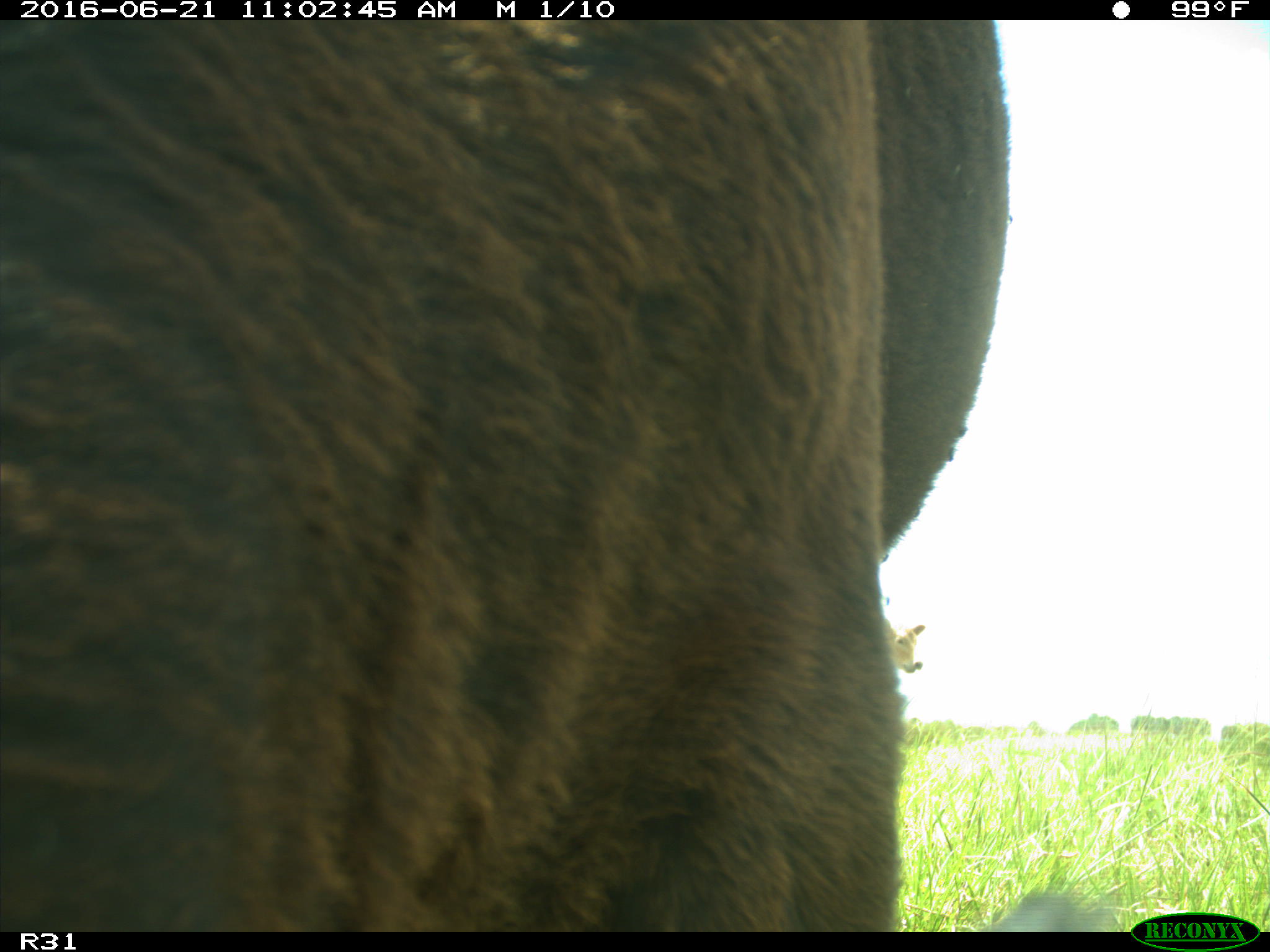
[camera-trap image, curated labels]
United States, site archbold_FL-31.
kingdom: Animalia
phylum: Chordata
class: Mammalia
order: Artiodactyla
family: Bovidae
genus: Bos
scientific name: Bos taurus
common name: domestic cow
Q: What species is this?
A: Bos taurus (domestic cow).